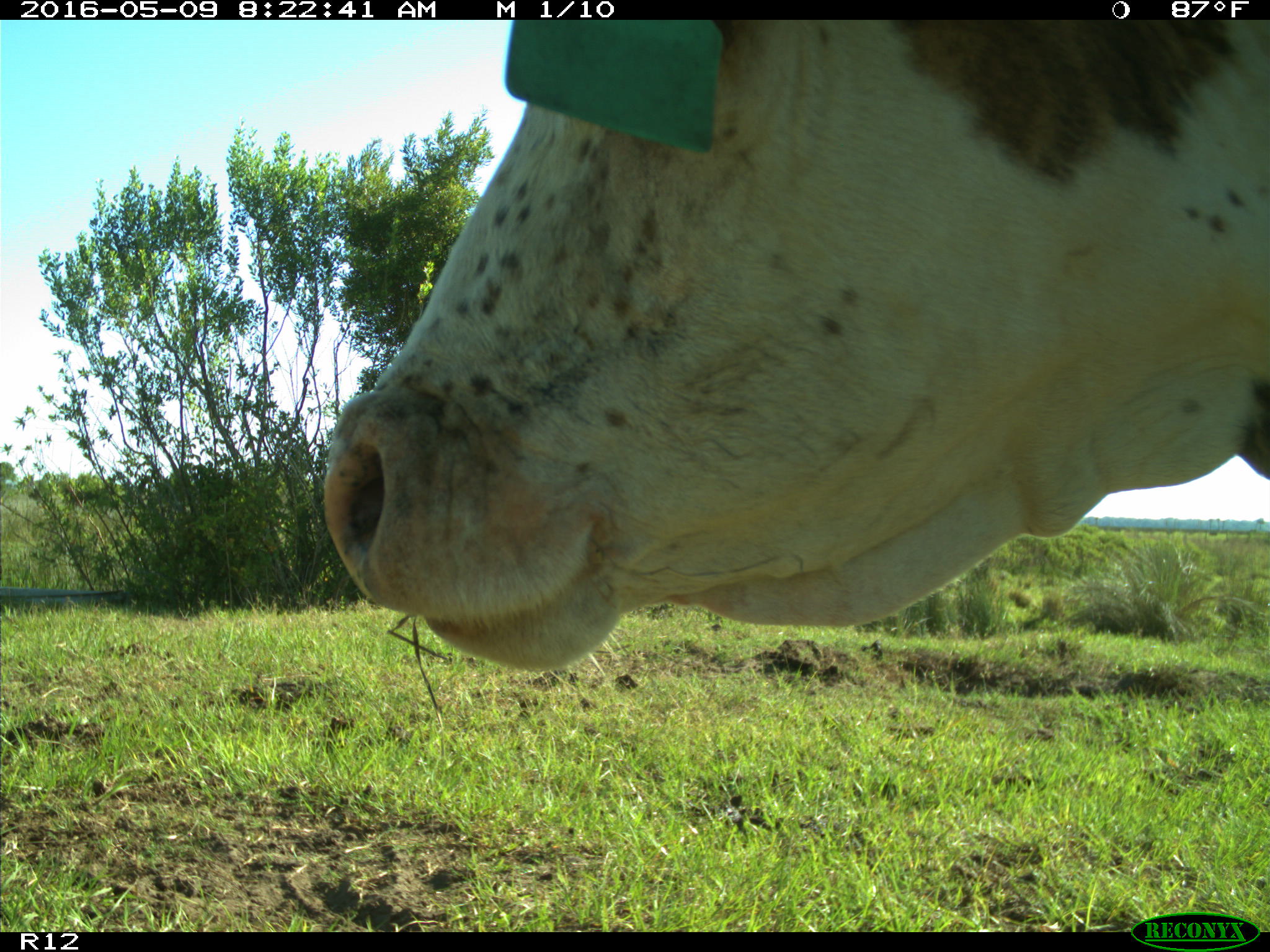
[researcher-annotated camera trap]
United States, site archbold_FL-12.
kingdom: Animalia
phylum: Chordata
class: Mammalia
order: Artiodactyla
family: Bovidae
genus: Bos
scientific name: Bos taurus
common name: domestic cow